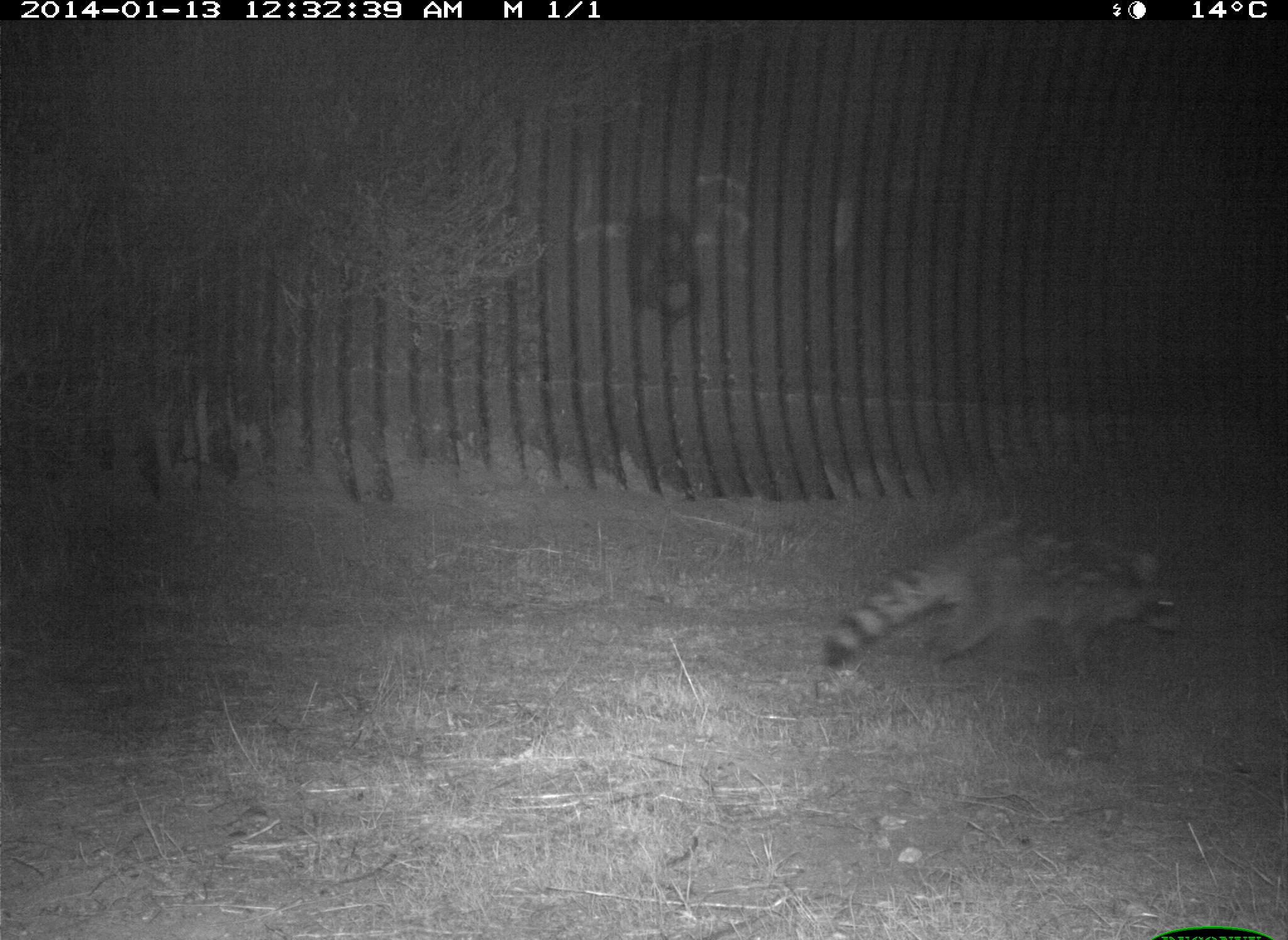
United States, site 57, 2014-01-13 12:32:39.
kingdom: Animalia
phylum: Chordata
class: Mammalia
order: Carnivora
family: Procyonidae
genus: Procyon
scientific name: Procyon lotor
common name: raccoon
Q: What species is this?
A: Raccoon (Procyon lotor).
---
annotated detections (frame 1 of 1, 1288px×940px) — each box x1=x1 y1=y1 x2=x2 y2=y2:
raccoon: x1=821 y1=519 x2=1187 y2=676